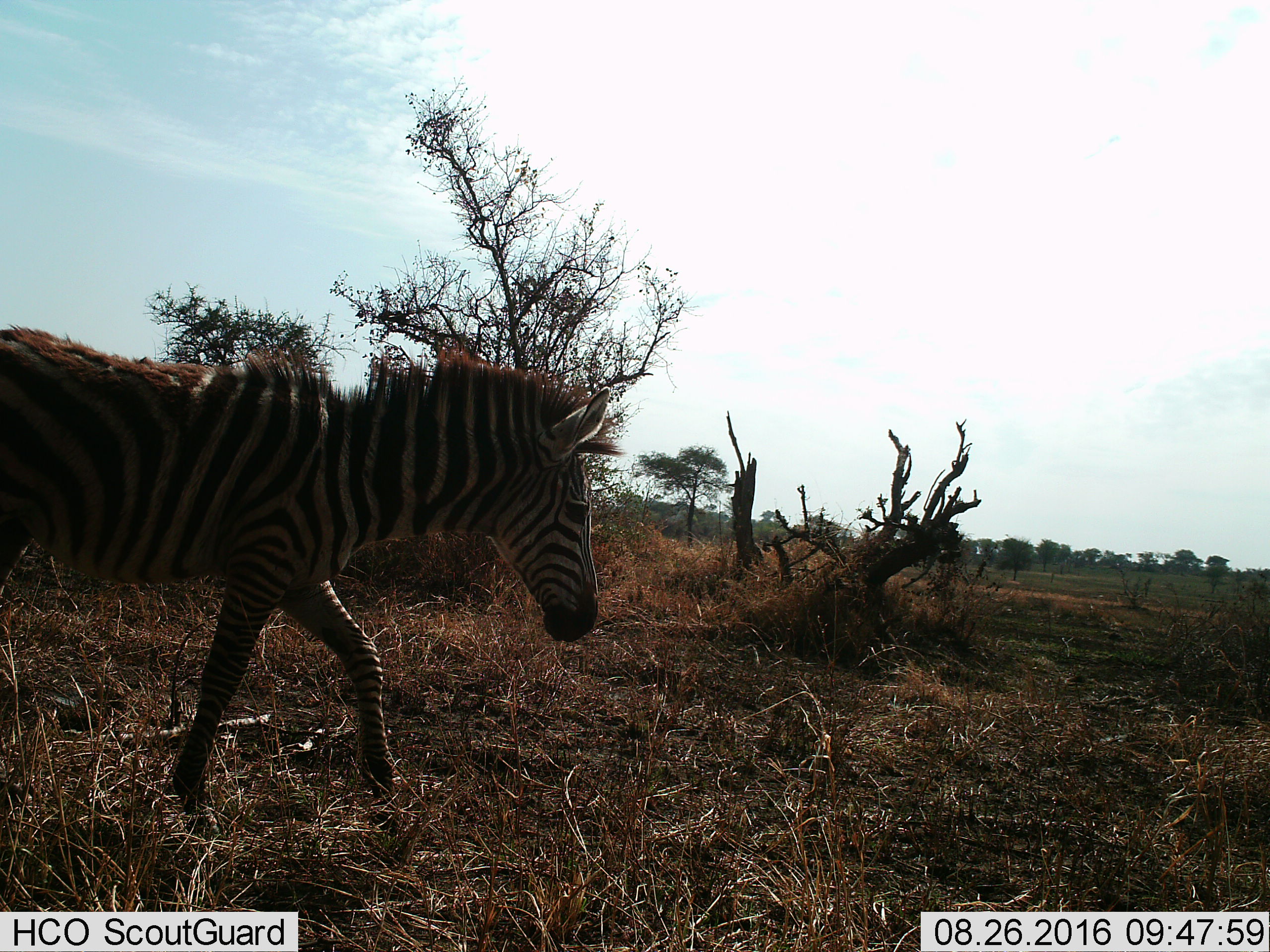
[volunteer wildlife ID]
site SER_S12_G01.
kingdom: Animalia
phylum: Chordata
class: Mammalia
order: Perissodactyla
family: Equidae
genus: Equus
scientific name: Equus quagga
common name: plains zebra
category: zebraplains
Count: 1.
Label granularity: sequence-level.